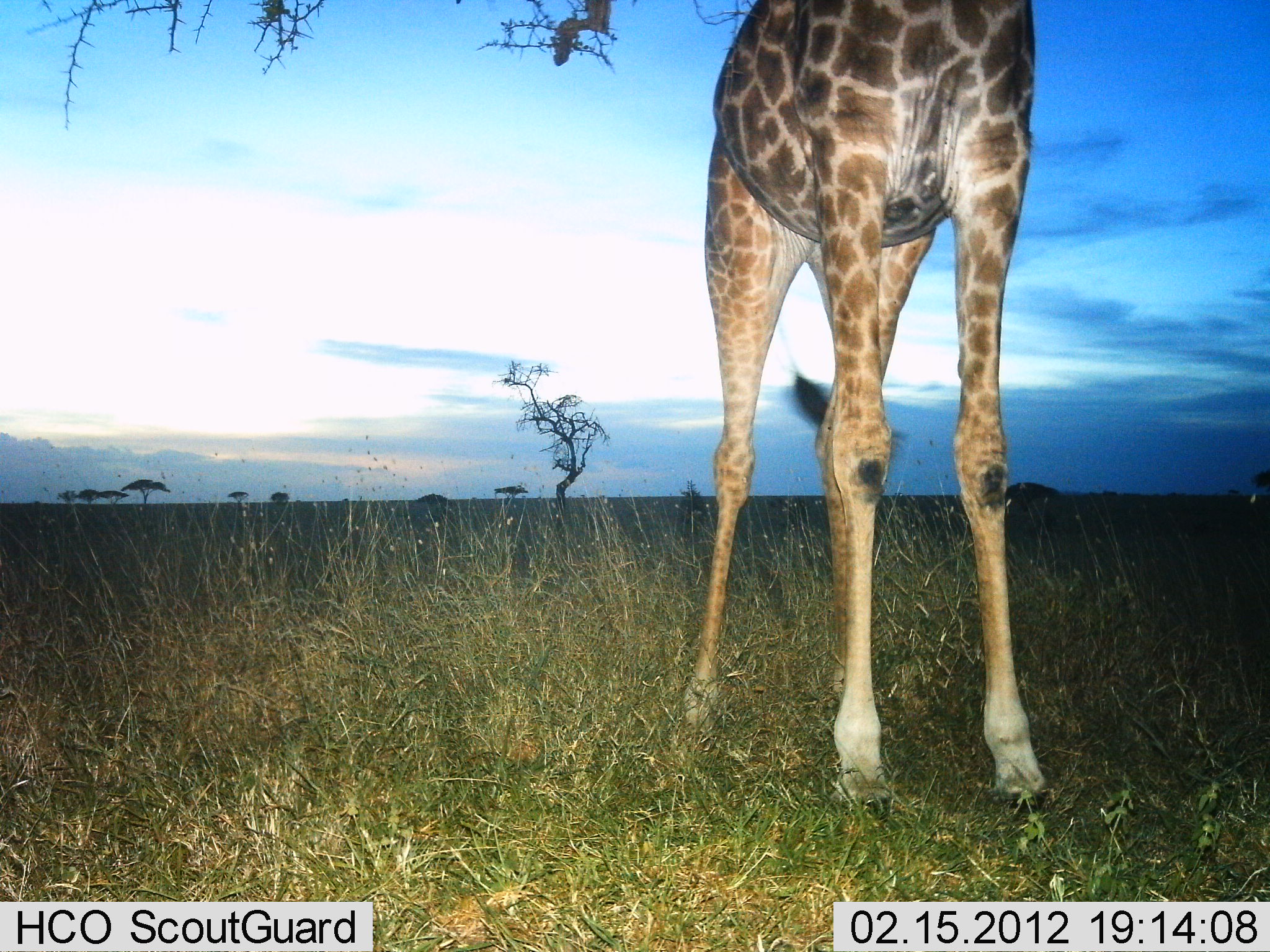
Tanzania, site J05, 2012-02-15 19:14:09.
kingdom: Animalia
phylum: Chordata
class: Mammalia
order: Artiodactyla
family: Giraffidae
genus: Giraffa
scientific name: Giraffa camelopardalis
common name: giraffe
Giraffe (Giraffa camelopardalis), count 1. Behavior (volunteer vote fractions): standing 97%, resting 0%, moving 0%, interacting 0%. Young present (vote fraction): 0%. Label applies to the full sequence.